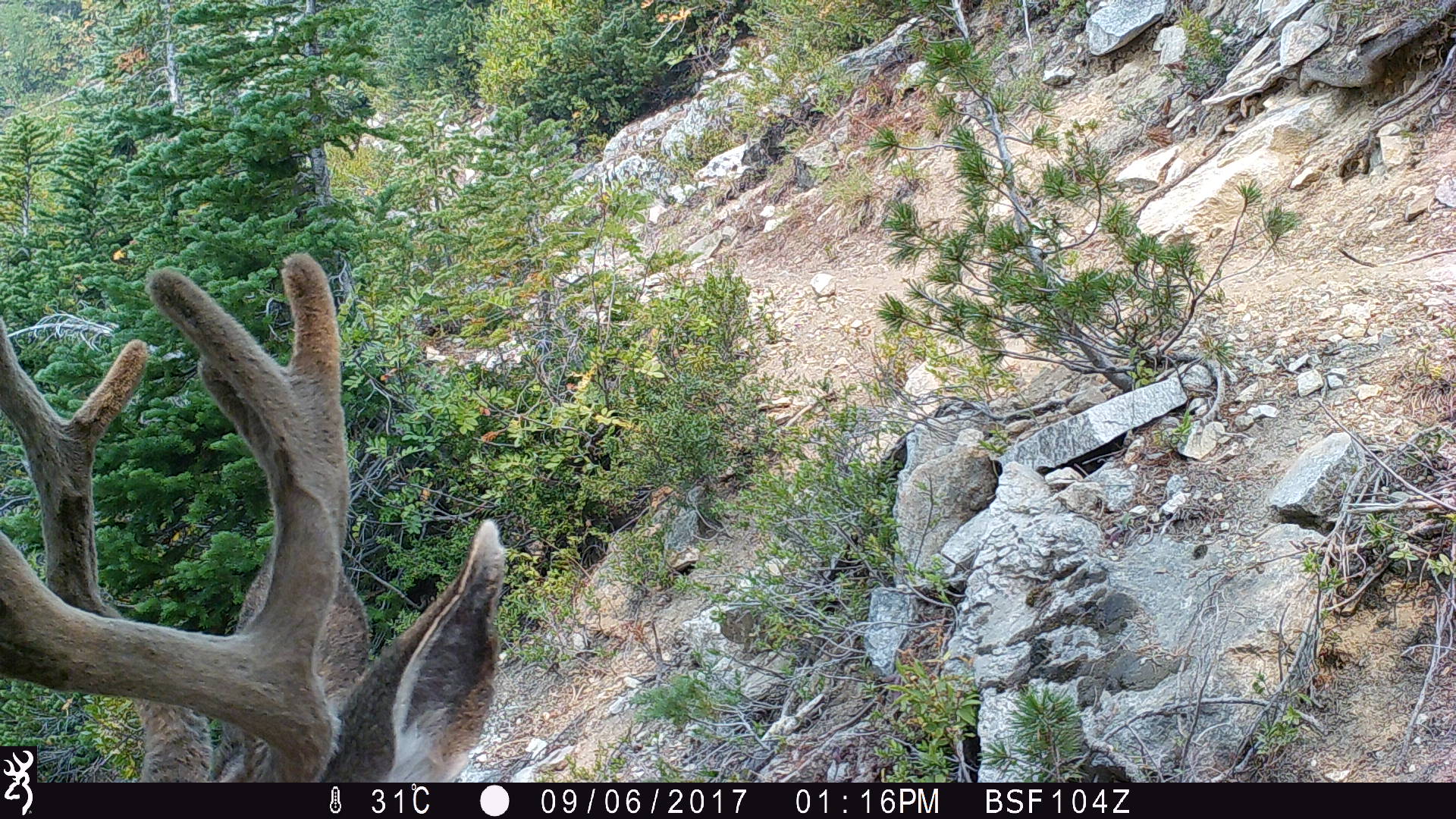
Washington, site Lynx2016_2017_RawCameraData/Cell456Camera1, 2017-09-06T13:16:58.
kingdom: Animalia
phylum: Chordata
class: Mammalia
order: Artiodactyla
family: Cervidae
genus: Odocoileus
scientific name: Odocoileus hemionus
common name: mule deer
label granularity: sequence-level